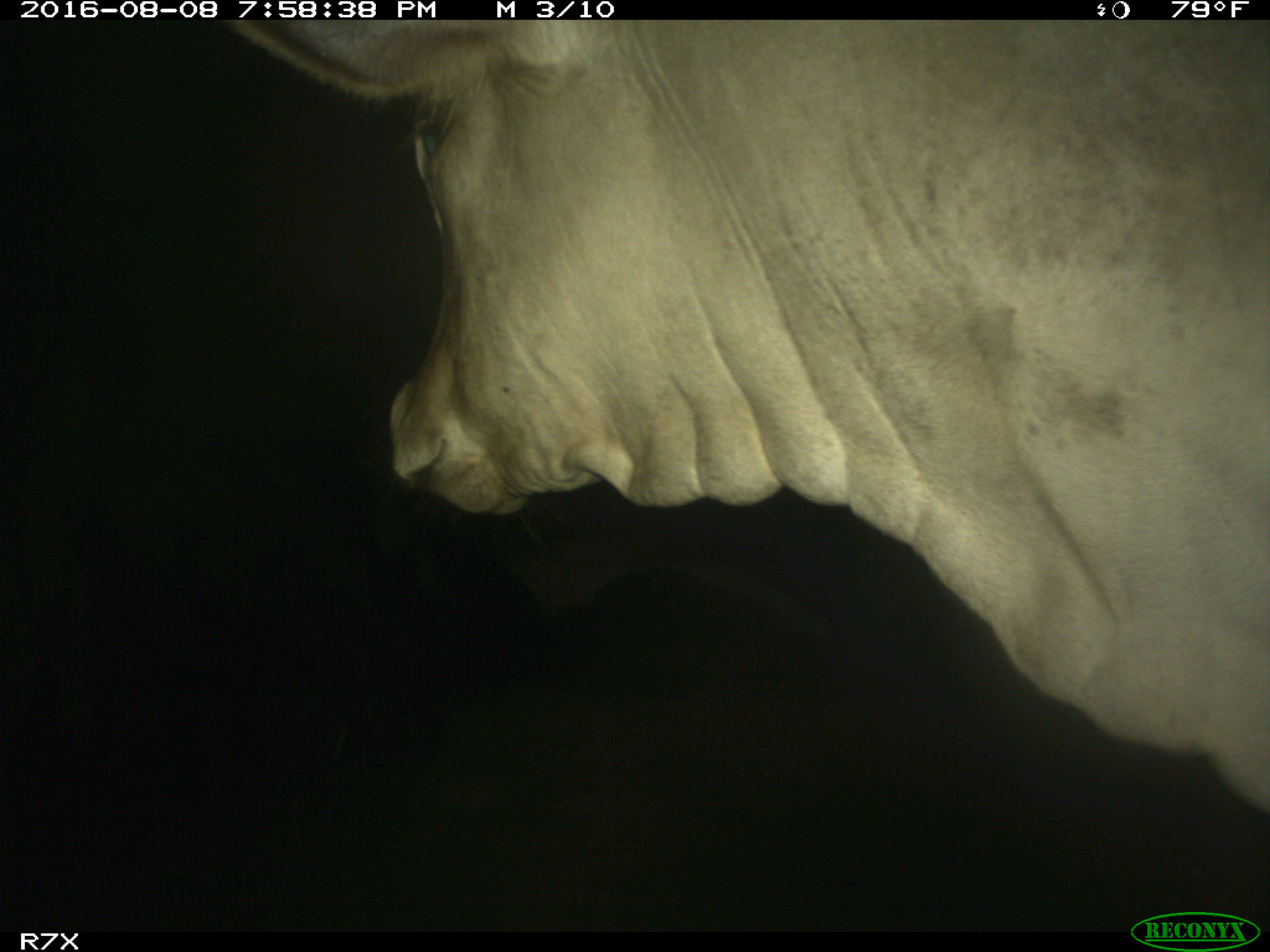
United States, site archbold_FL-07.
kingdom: Animalia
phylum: Chordata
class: Mammalia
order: Artiodactyla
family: Bovidae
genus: Bos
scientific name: Bos taurus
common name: domestic cow